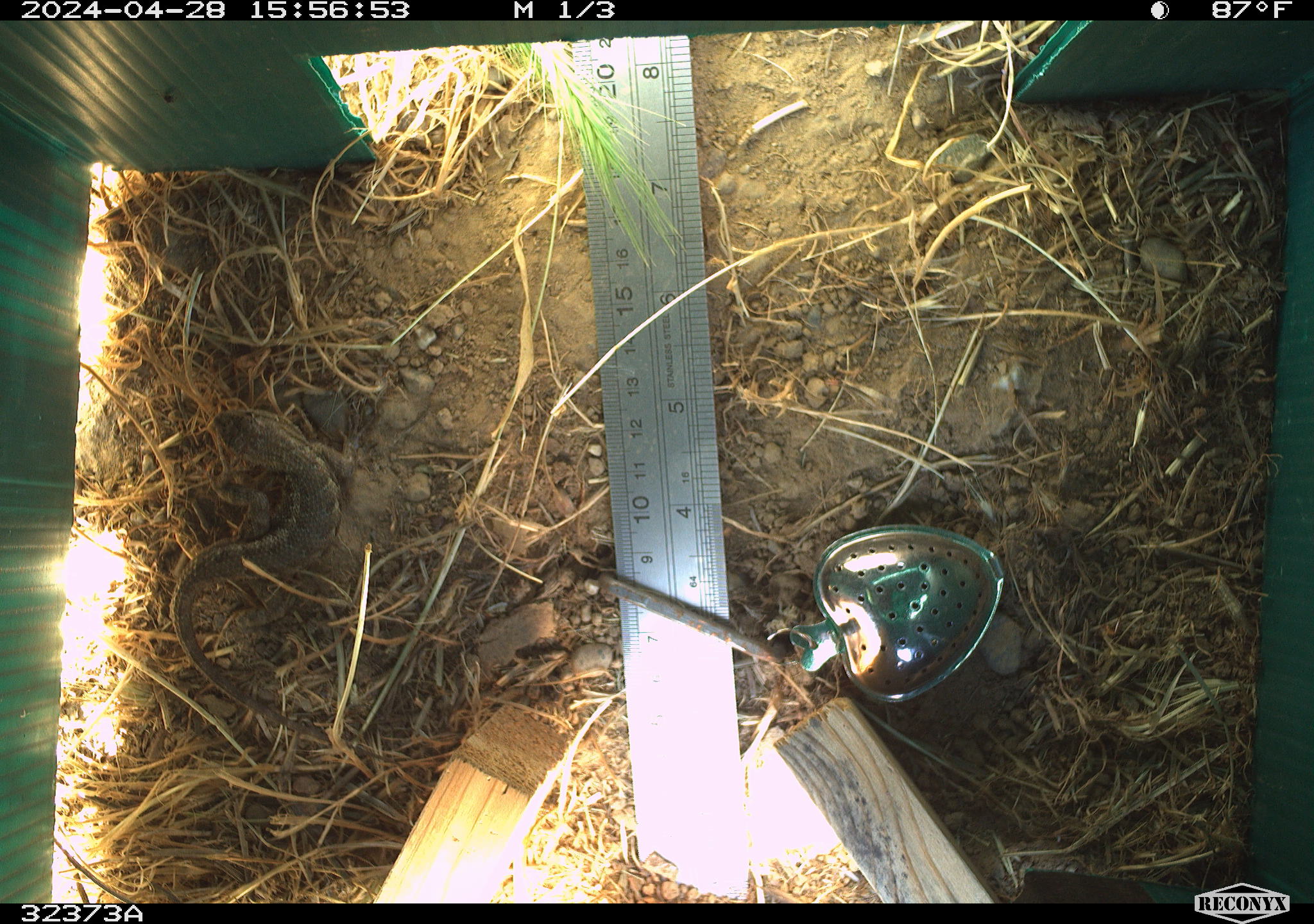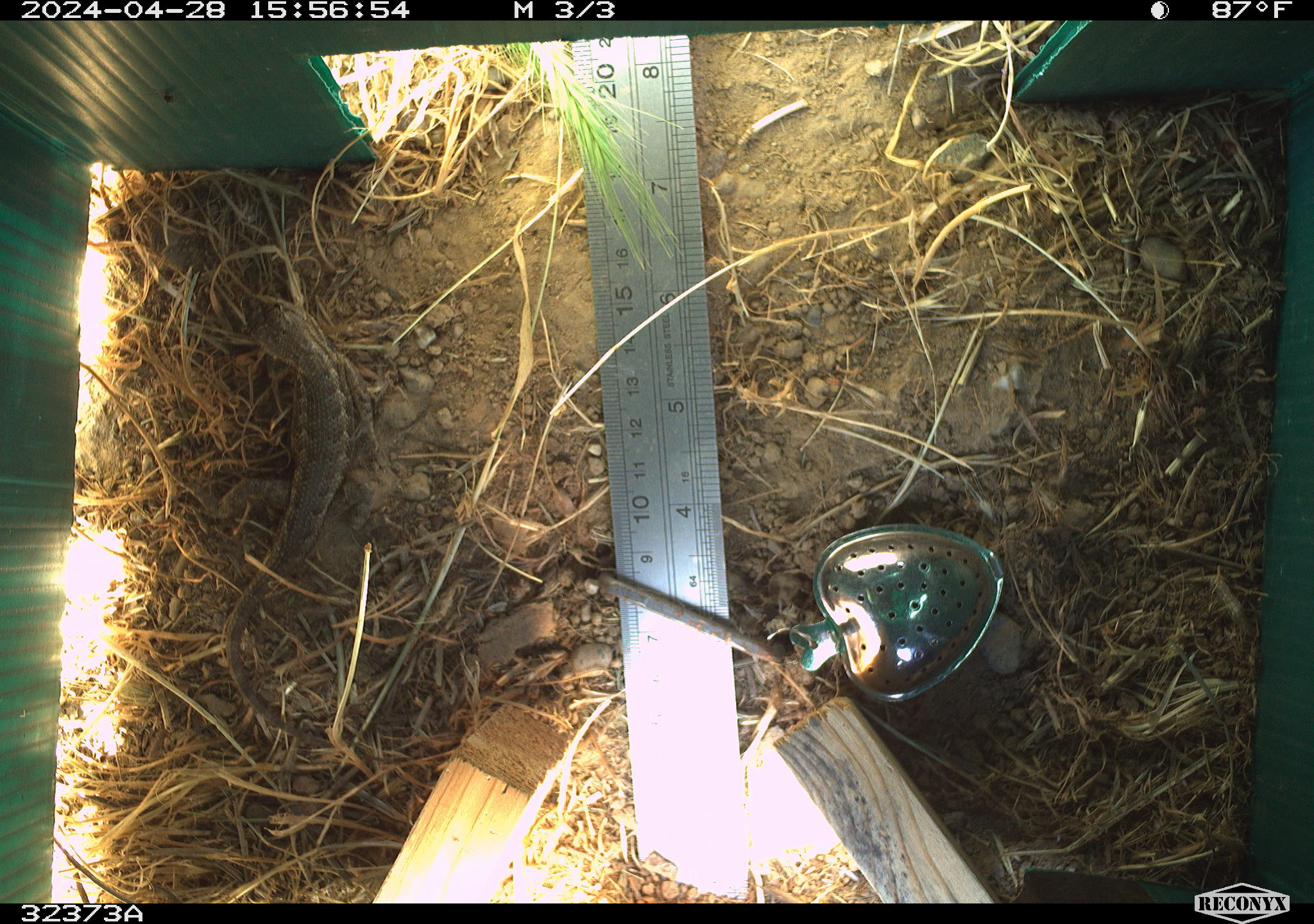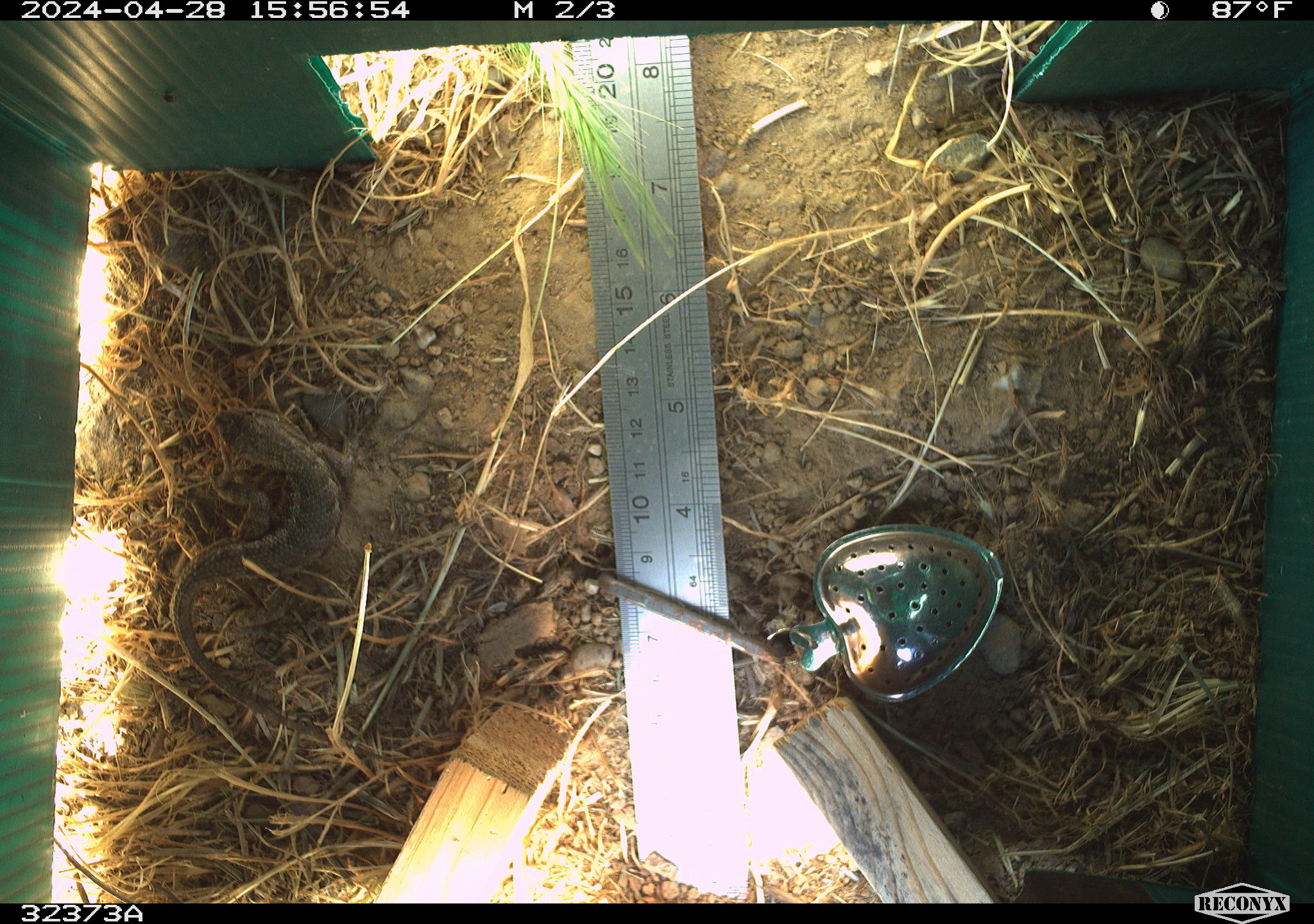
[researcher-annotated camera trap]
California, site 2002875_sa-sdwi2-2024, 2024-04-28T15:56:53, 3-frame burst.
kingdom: Animalia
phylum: Chordata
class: Reptilia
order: Squamata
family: Phrynosomatidae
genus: Sceloporus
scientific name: Sceloporus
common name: spiny lizards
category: sceloporus species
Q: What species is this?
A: Sceloporus species (spiny lizards) (Sceloporus).